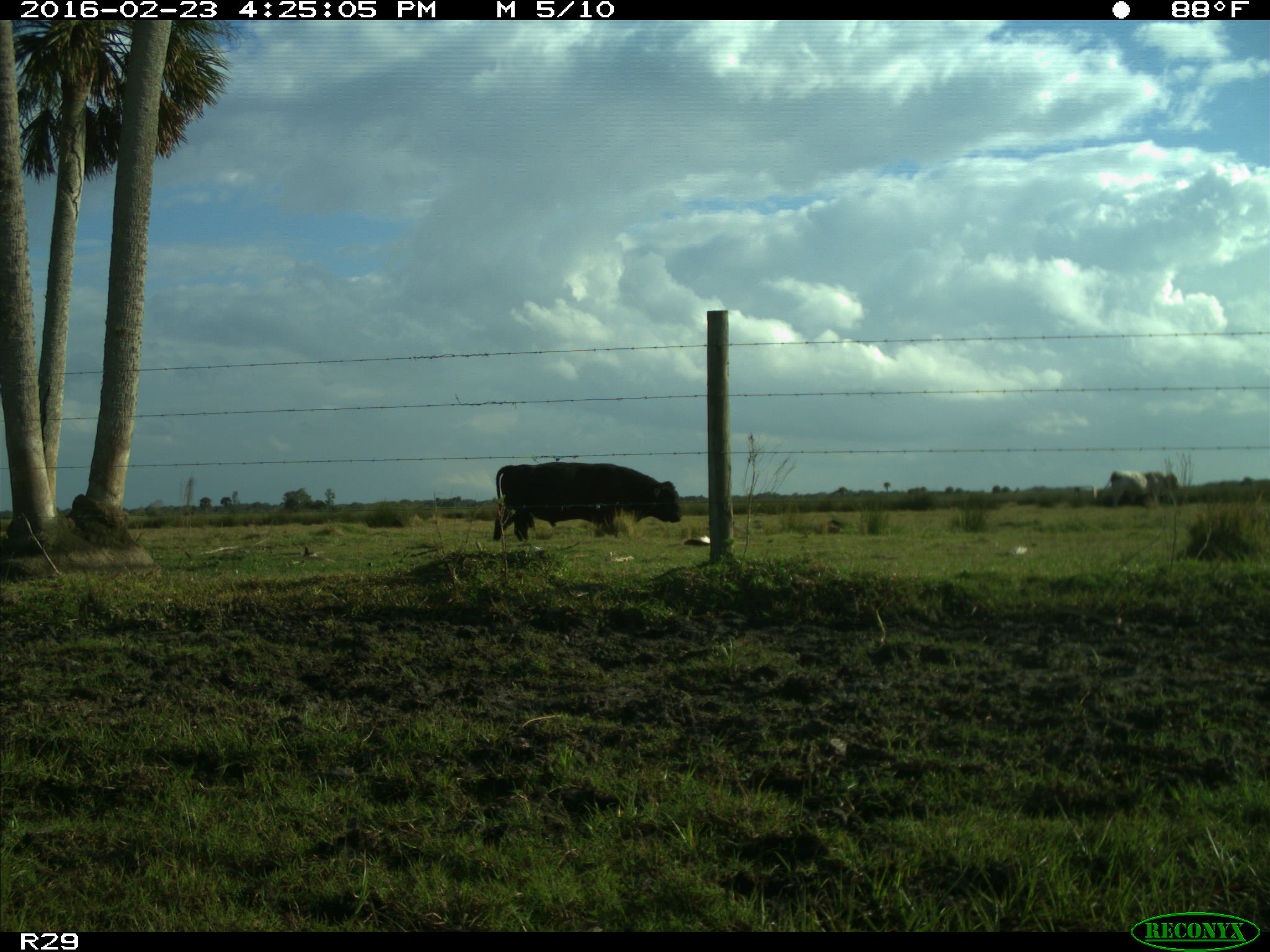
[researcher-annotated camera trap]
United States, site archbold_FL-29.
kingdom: Animalia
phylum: Chordata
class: Mammalia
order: Artiodactyla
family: Bovidae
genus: Bos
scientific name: Bos taurus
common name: domestic cow